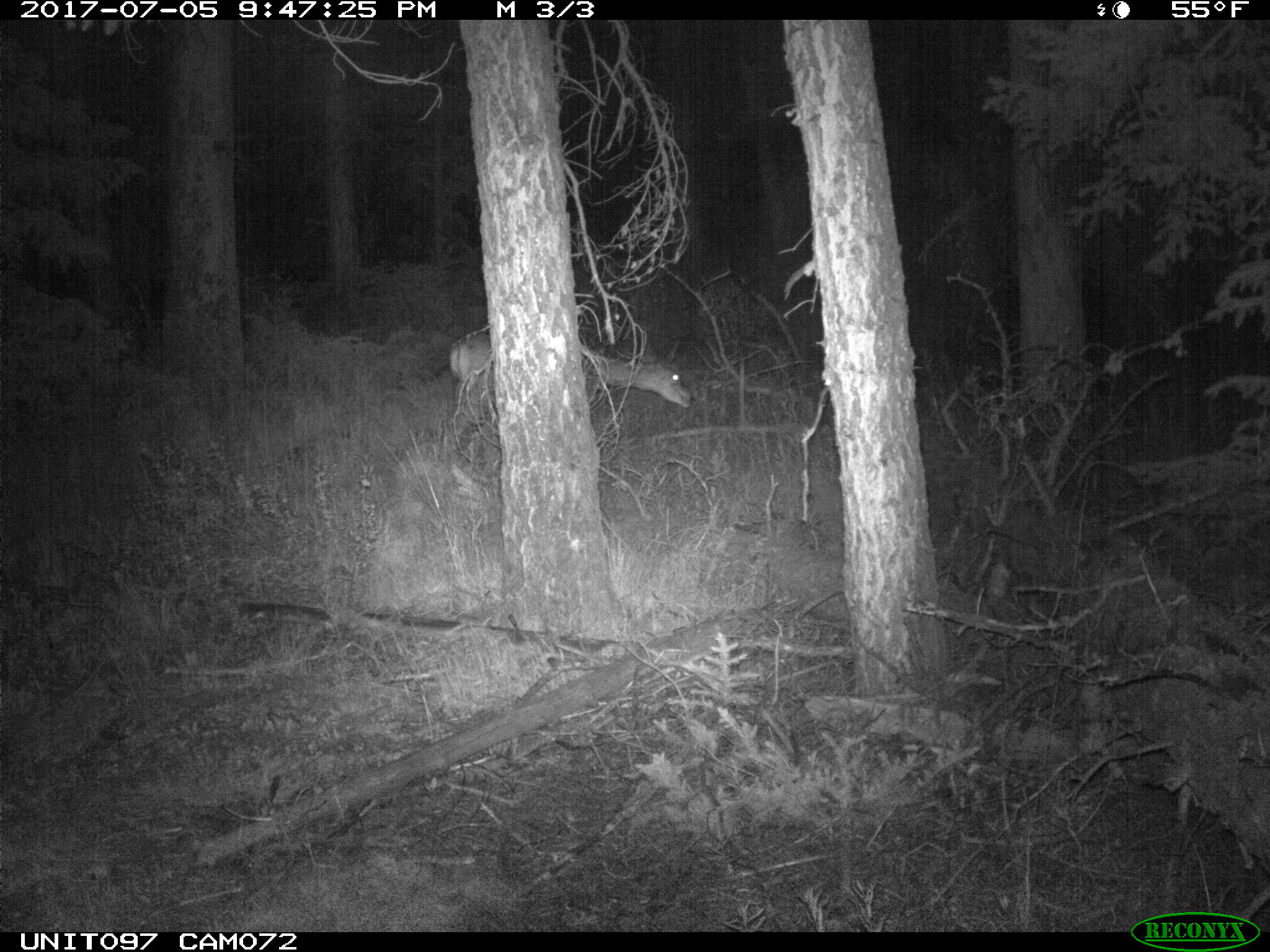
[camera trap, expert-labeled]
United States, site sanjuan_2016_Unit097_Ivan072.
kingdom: Animalia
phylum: Chordata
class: Mammalia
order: Artiodactyla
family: Cervidae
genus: Odocoileus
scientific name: Odocoileus hemionus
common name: mule deer